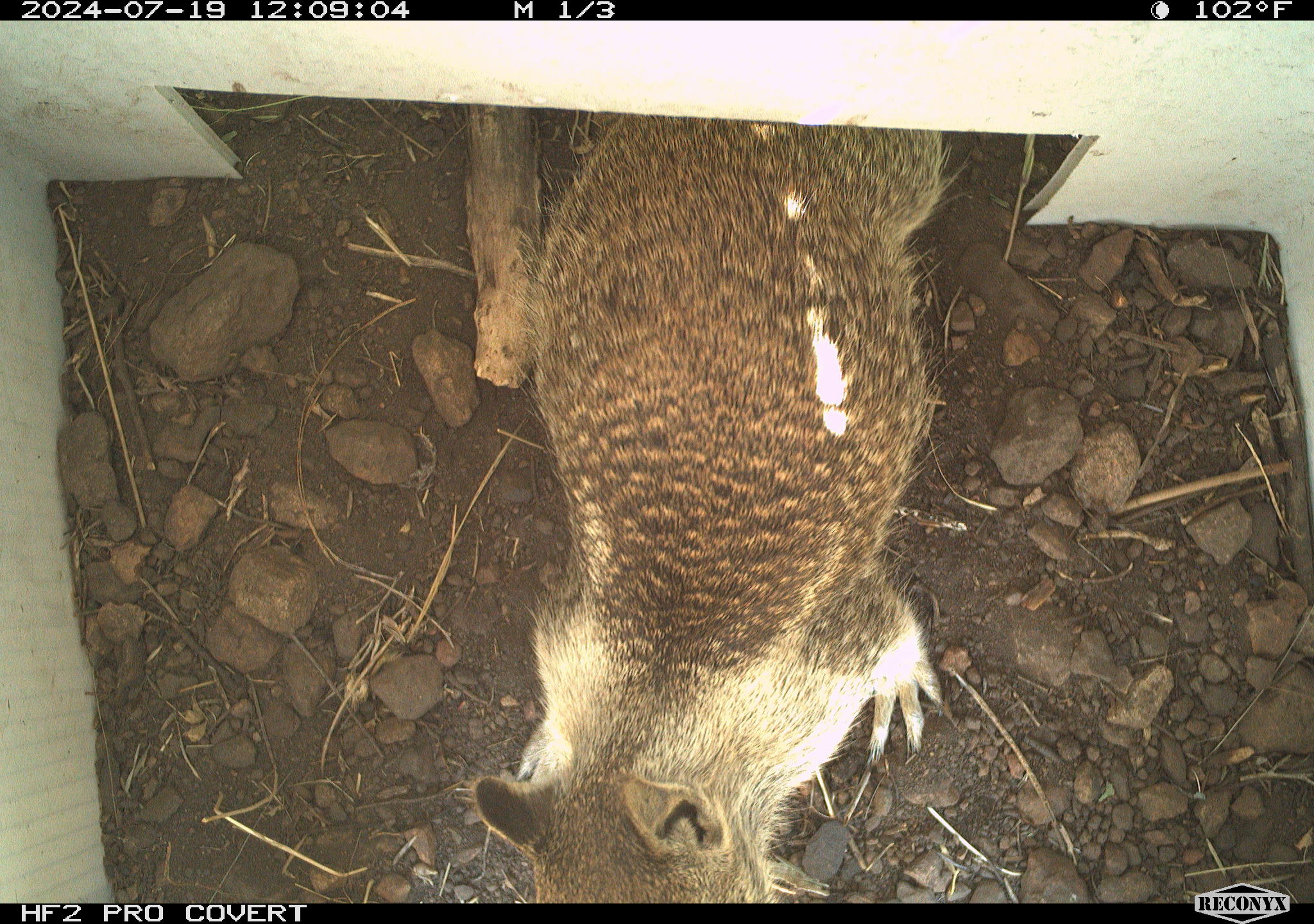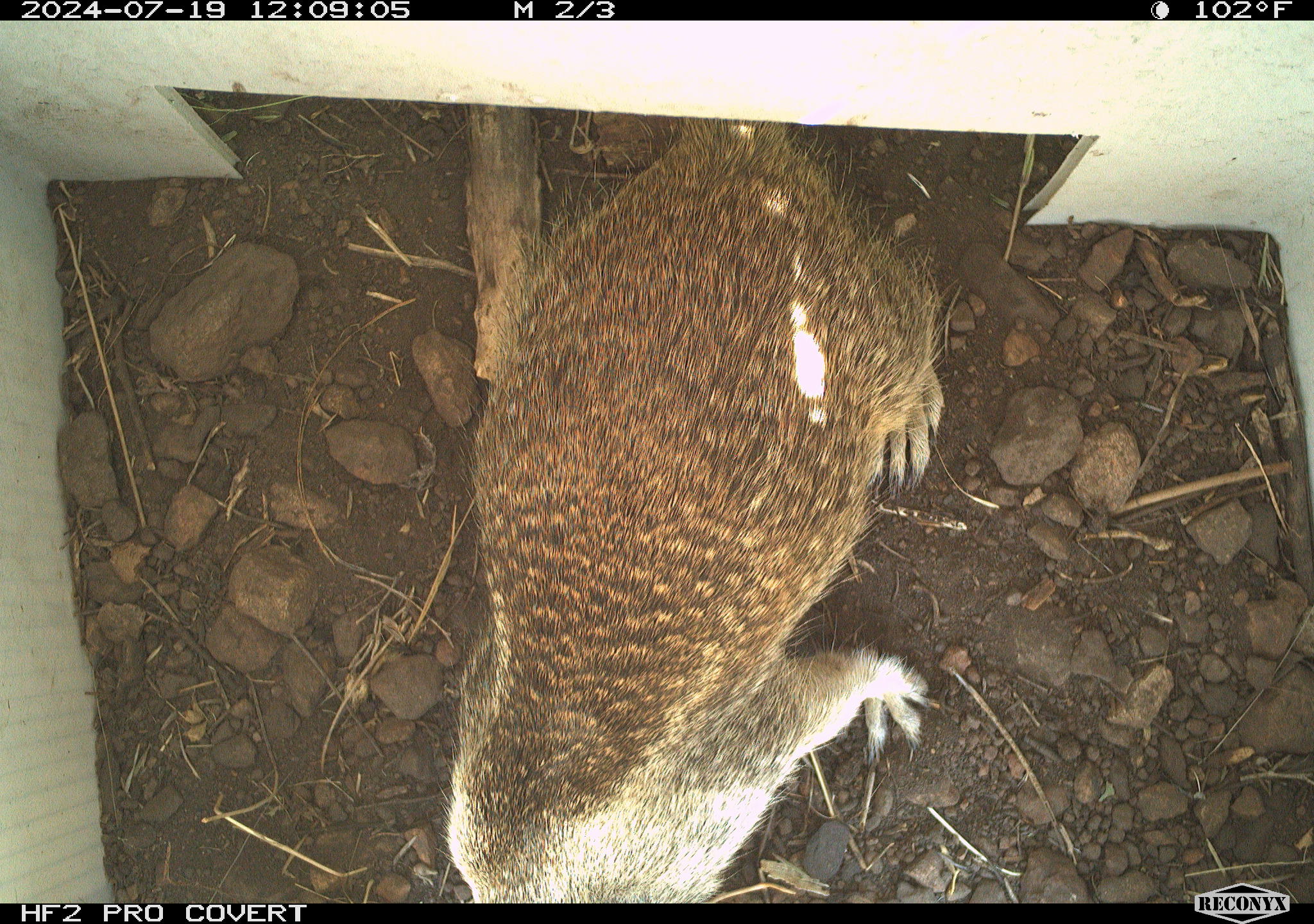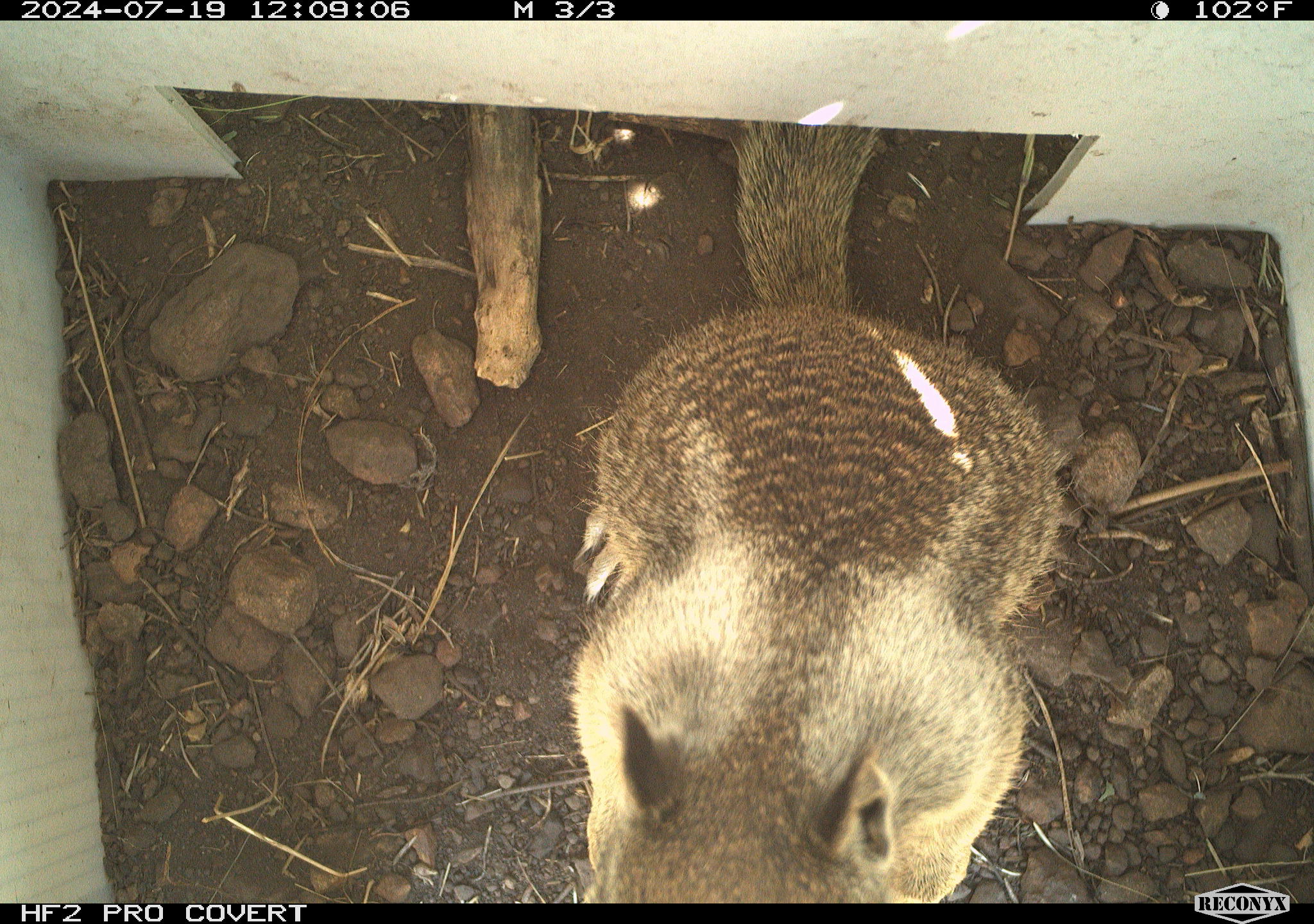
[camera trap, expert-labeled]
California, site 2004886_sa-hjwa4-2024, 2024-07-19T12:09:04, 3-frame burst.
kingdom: Animalia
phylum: Chordata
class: Mammalia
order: Rodentia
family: Sciuridae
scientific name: Sciuridae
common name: squirrels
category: sciuridae family